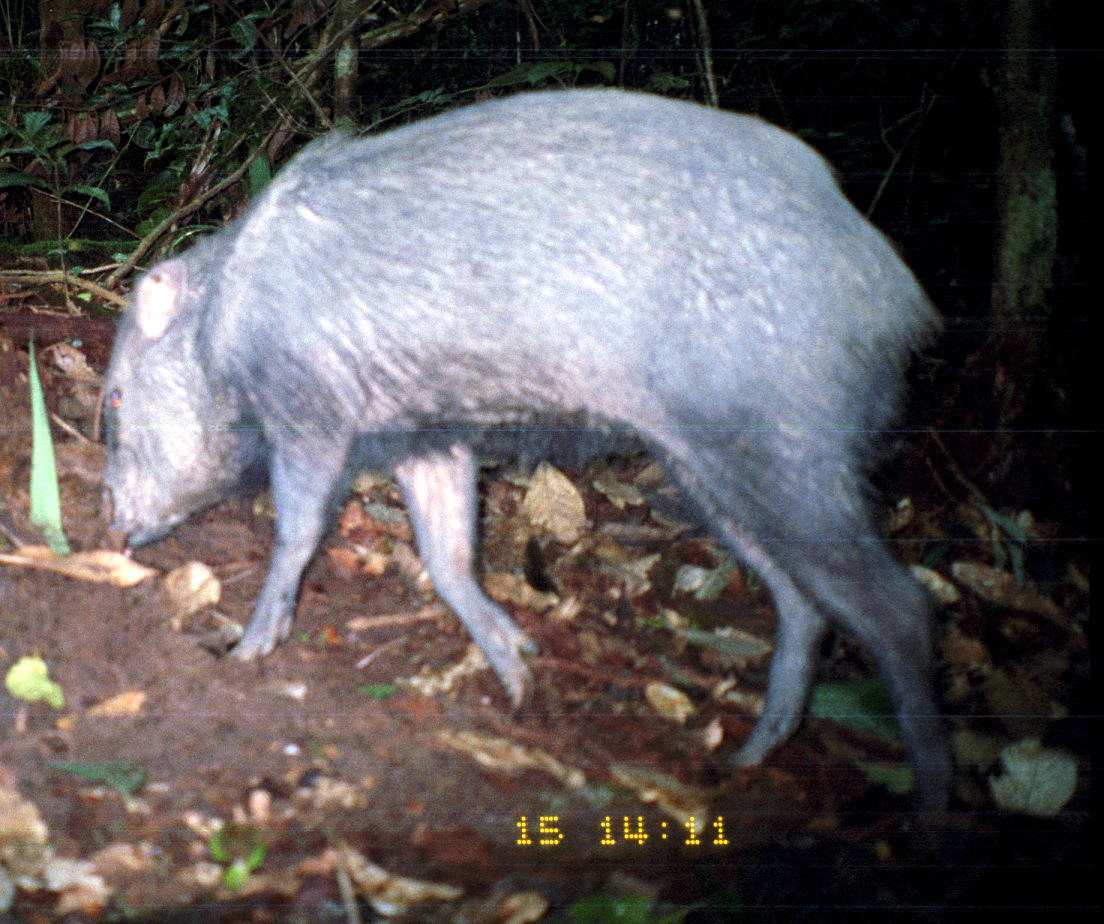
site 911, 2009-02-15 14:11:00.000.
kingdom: Animalia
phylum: Chordata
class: Mammalia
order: Artiodactyla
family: Tayassuidae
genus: Pecari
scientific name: Pecari tajacu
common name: collared peccary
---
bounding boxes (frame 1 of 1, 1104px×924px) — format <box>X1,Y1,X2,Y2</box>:
pecari tajacu: <box>97,82,953,853</box>